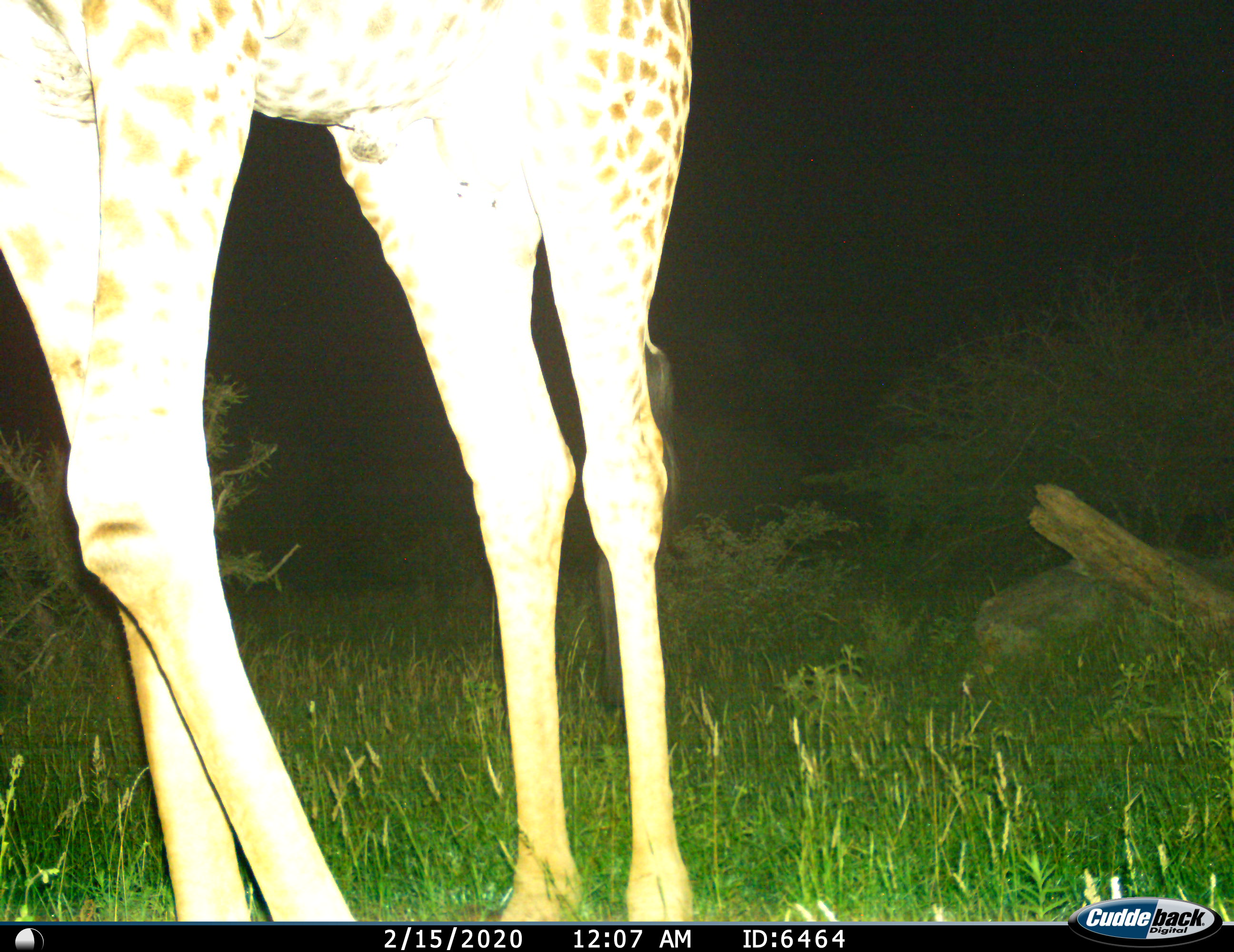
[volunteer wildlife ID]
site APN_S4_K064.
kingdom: Animalia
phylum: Chordata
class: Mammalia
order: Artiodactyla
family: Giraffidae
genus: Giraffa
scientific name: Giraffa camelopardalis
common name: giraffe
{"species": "giraffe (Giraffa camelopardalis)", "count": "1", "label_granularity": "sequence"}